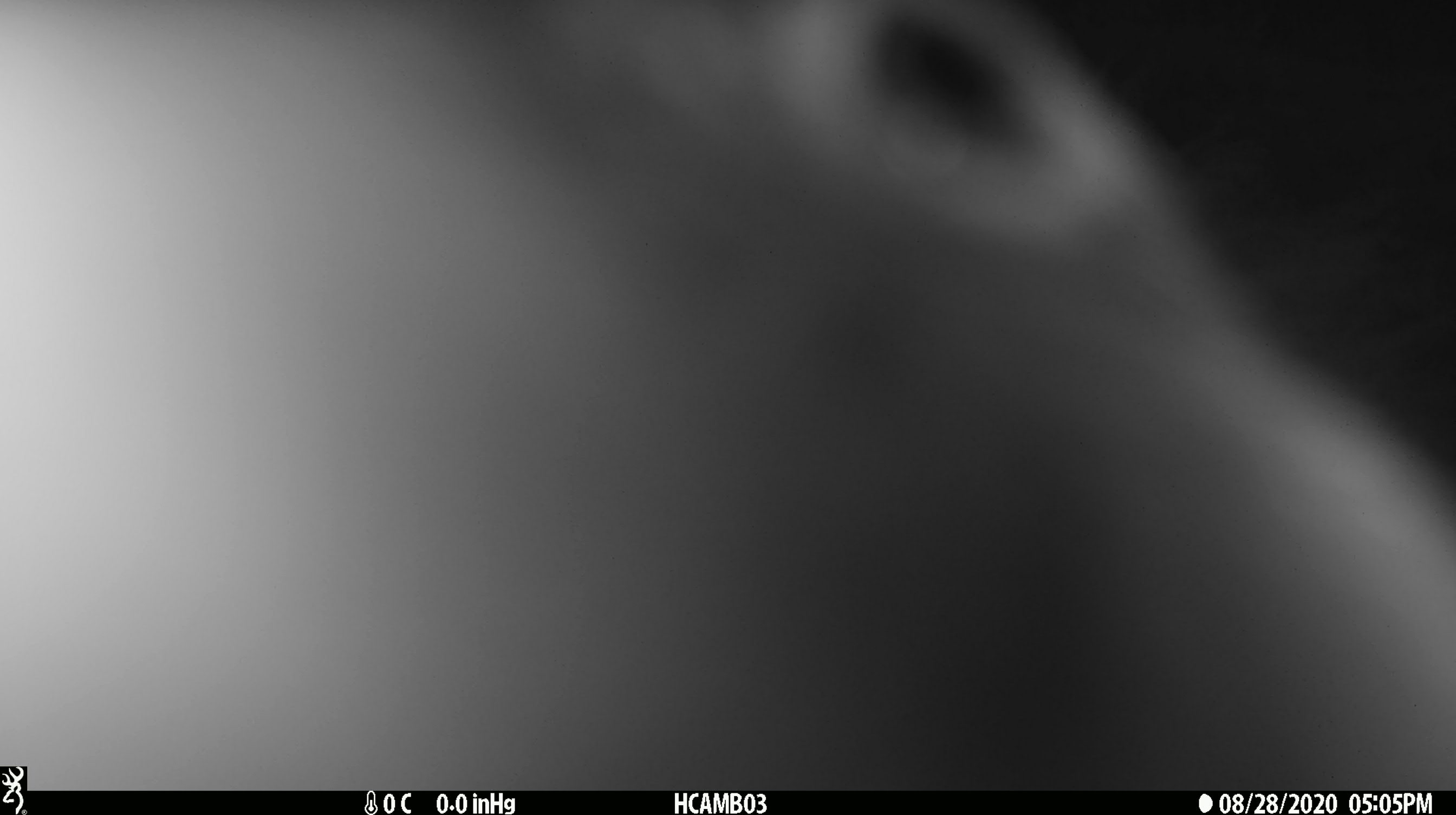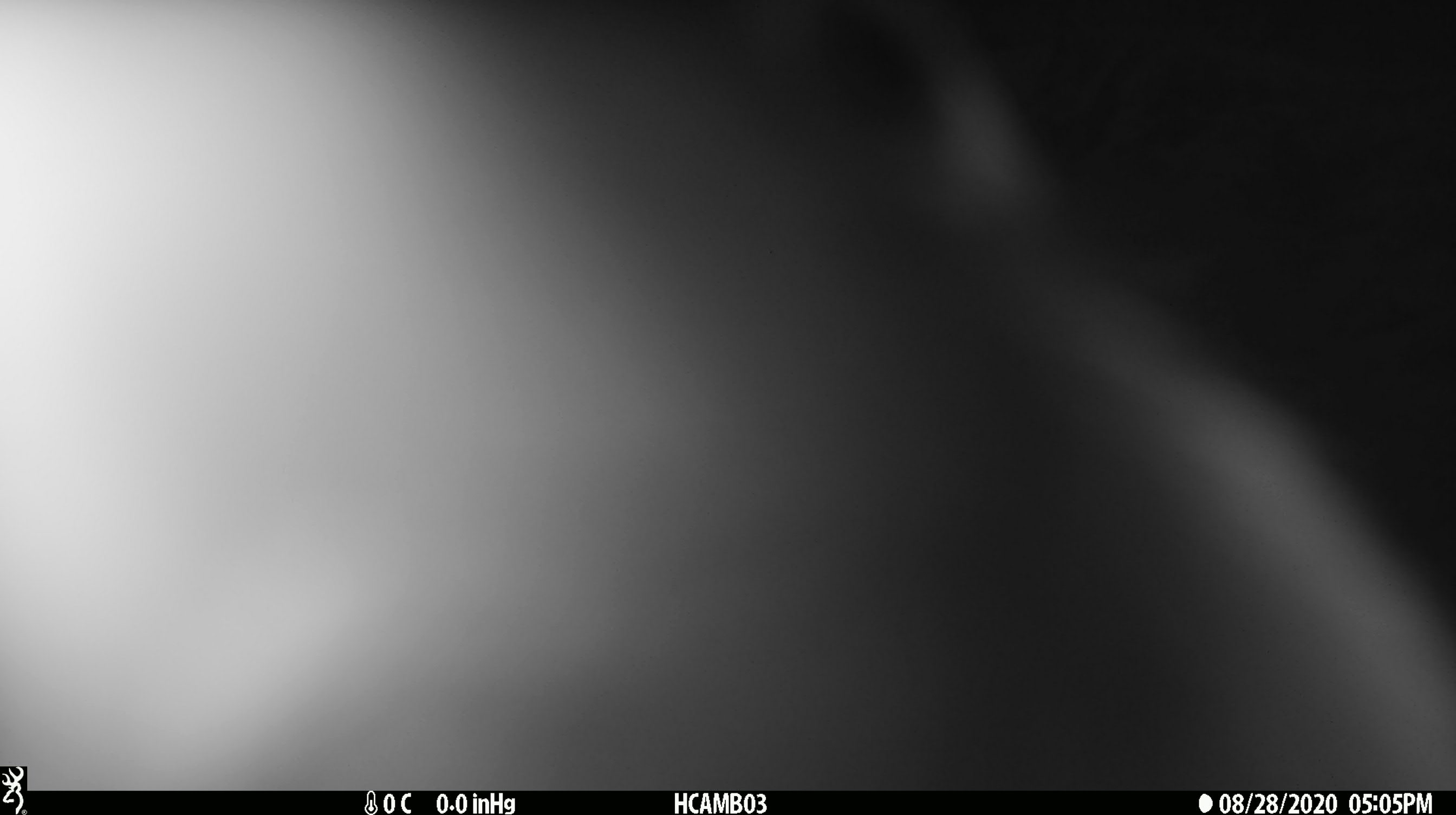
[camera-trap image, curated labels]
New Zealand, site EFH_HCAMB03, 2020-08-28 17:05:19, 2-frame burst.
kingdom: Animalia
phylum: Chordata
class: Aves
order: Psittaciformes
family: Strigopidae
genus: Nestor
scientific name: Nestor notabilis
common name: kea